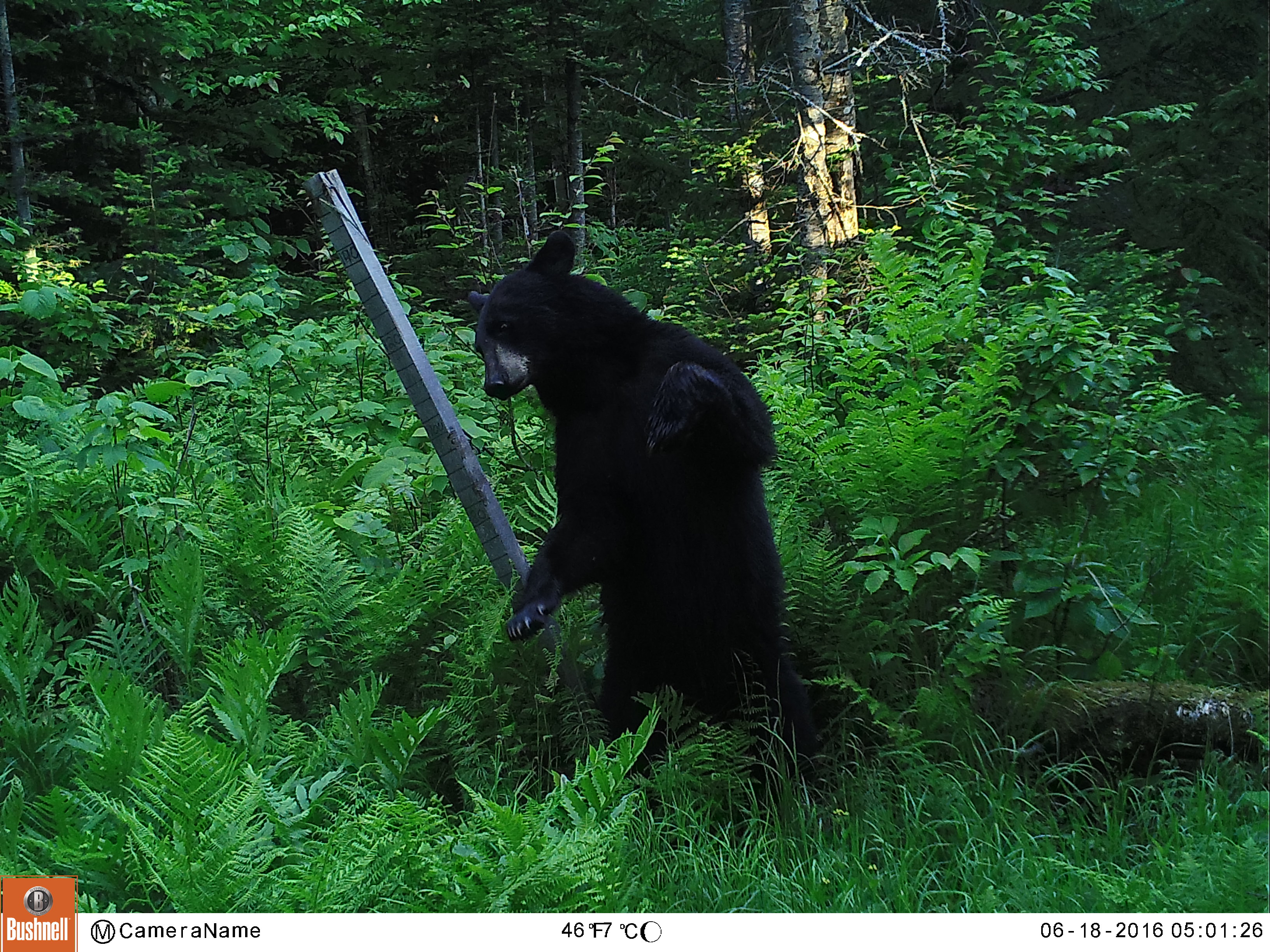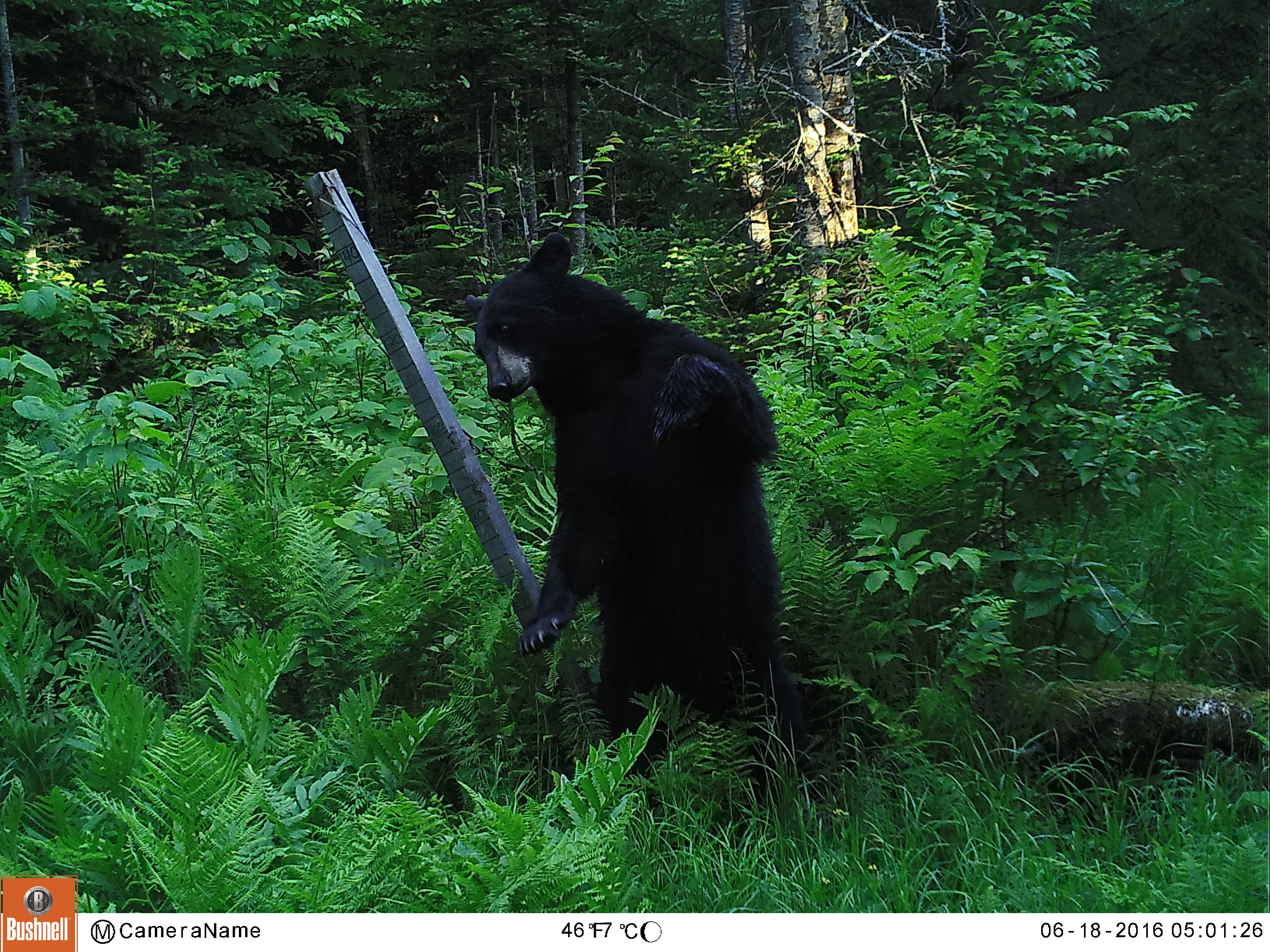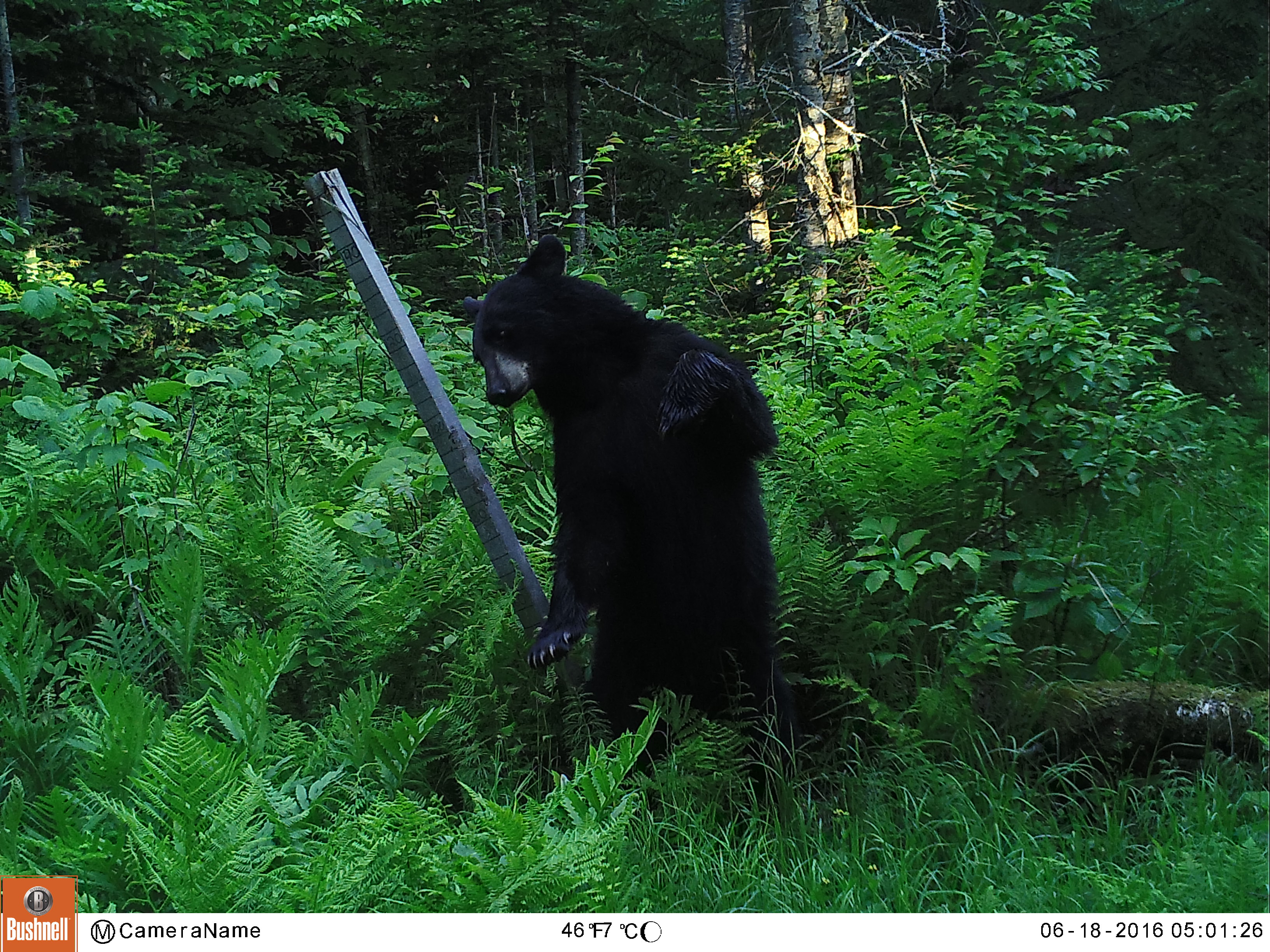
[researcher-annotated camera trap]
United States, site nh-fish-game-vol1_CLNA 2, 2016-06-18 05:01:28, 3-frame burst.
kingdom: Animalia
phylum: Chordata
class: Mammalia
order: Carnivora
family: Ursidae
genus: Ursus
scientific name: Ursus americanus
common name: black bear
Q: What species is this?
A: Black bear (Ursus americanus).